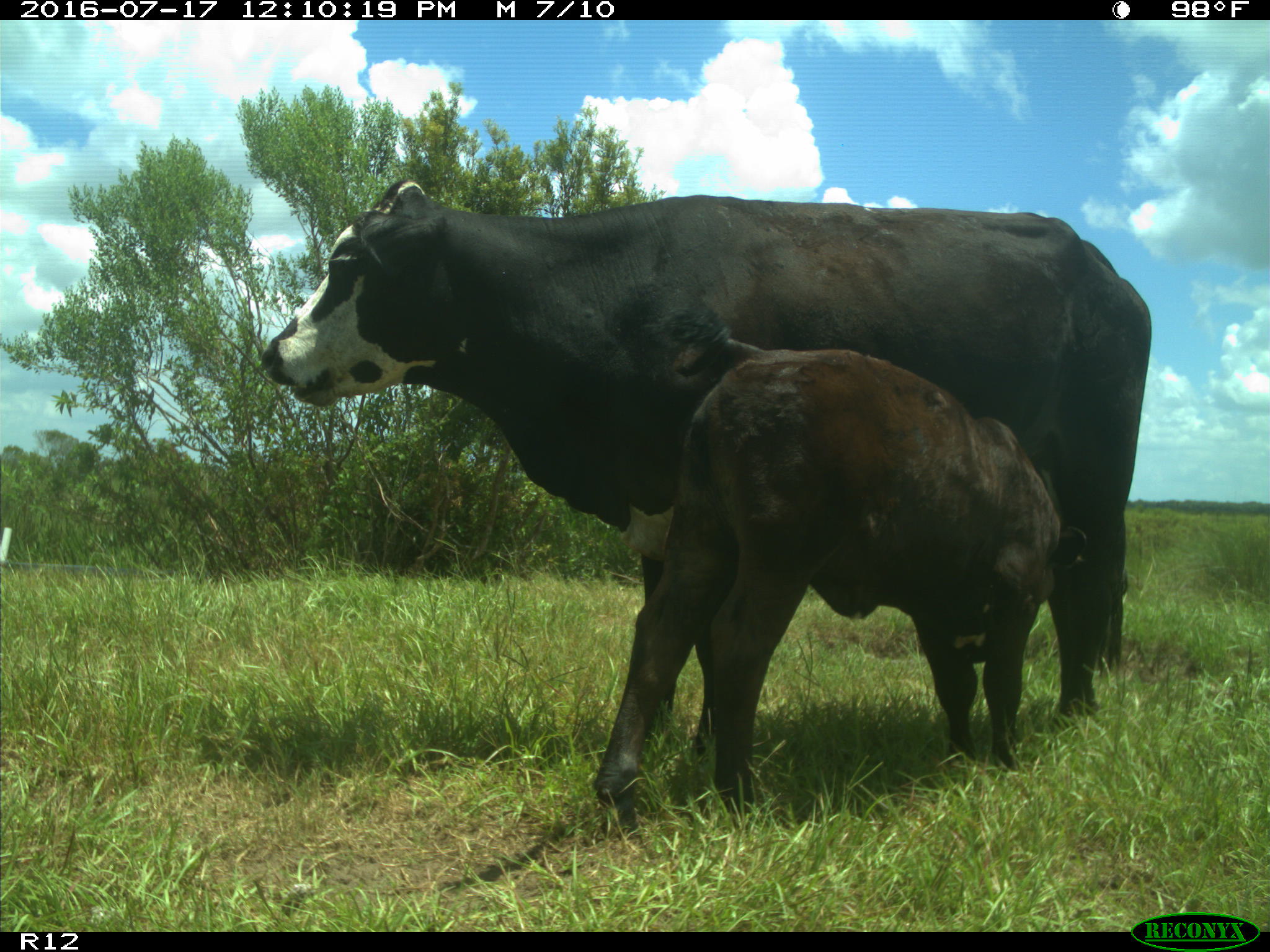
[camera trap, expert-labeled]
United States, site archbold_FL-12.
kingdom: Animalia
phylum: Chordata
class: Mammalia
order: Artiodactyla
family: Bovidae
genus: Bos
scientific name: Bos taurus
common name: domestic cow